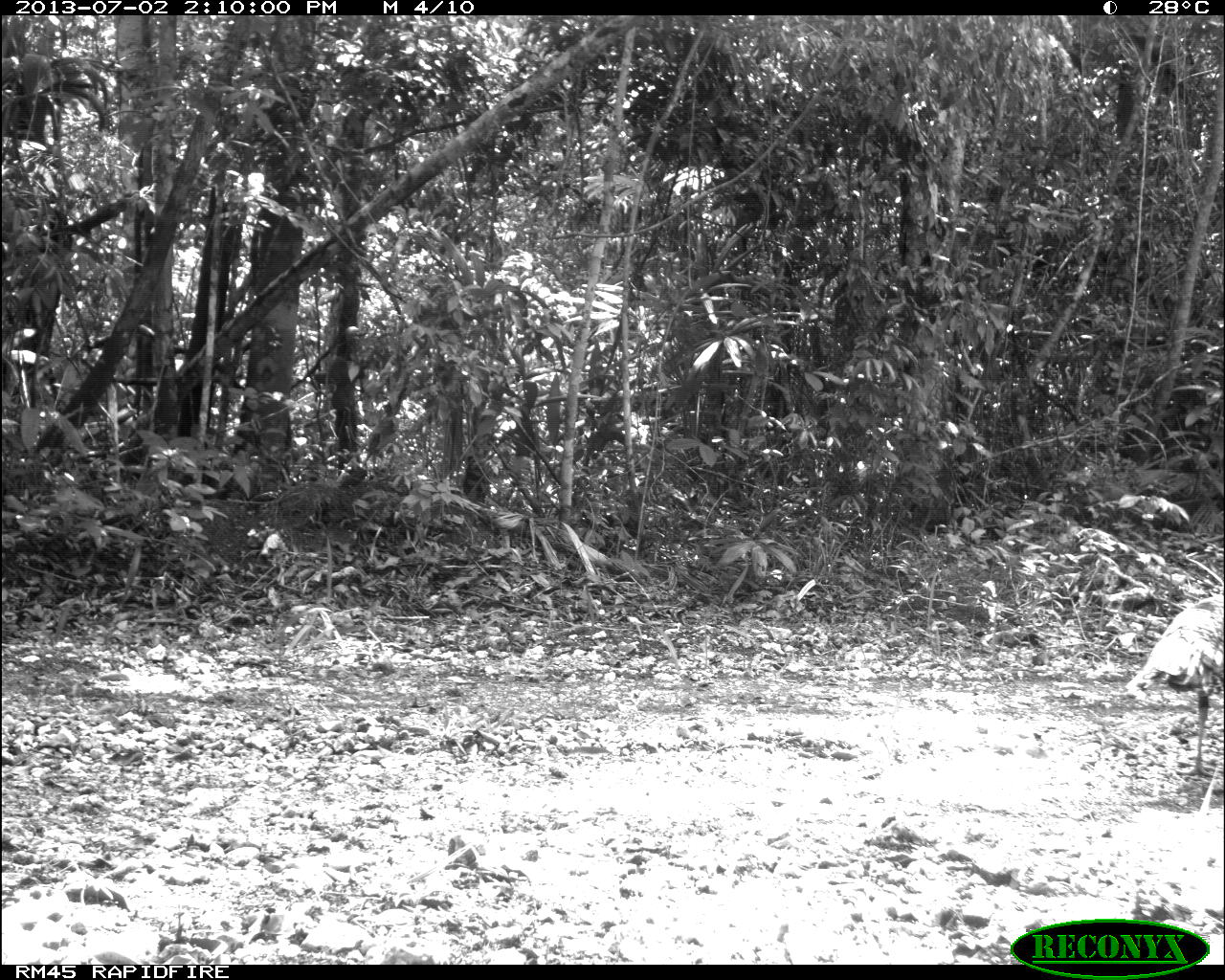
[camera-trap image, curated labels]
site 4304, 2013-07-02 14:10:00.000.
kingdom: Animalia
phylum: Chordata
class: Aves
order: Galliformes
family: Phasianidae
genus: Meleagris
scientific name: Meleagris ocellata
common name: ocellated turkey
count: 1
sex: female